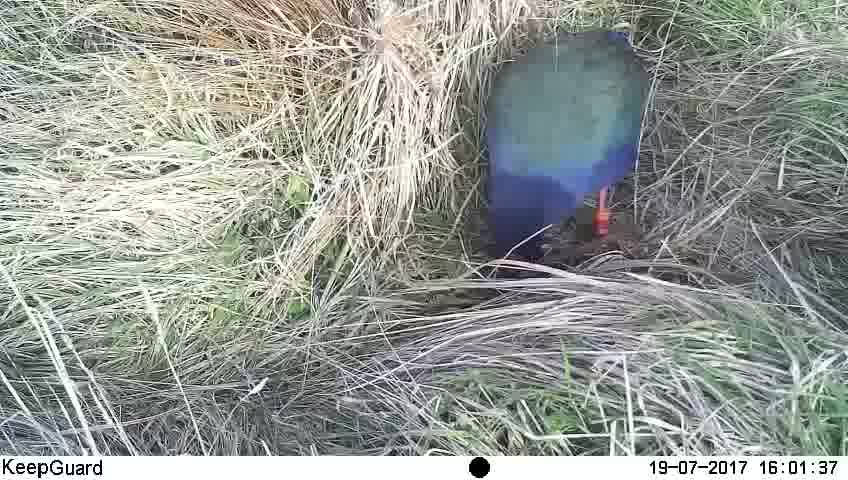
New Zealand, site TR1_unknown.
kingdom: Animalia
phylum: Chordata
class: Aves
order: Gruiformes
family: Rallidae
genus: Porphyrio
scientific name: Porphyrio mantelli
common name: takahe